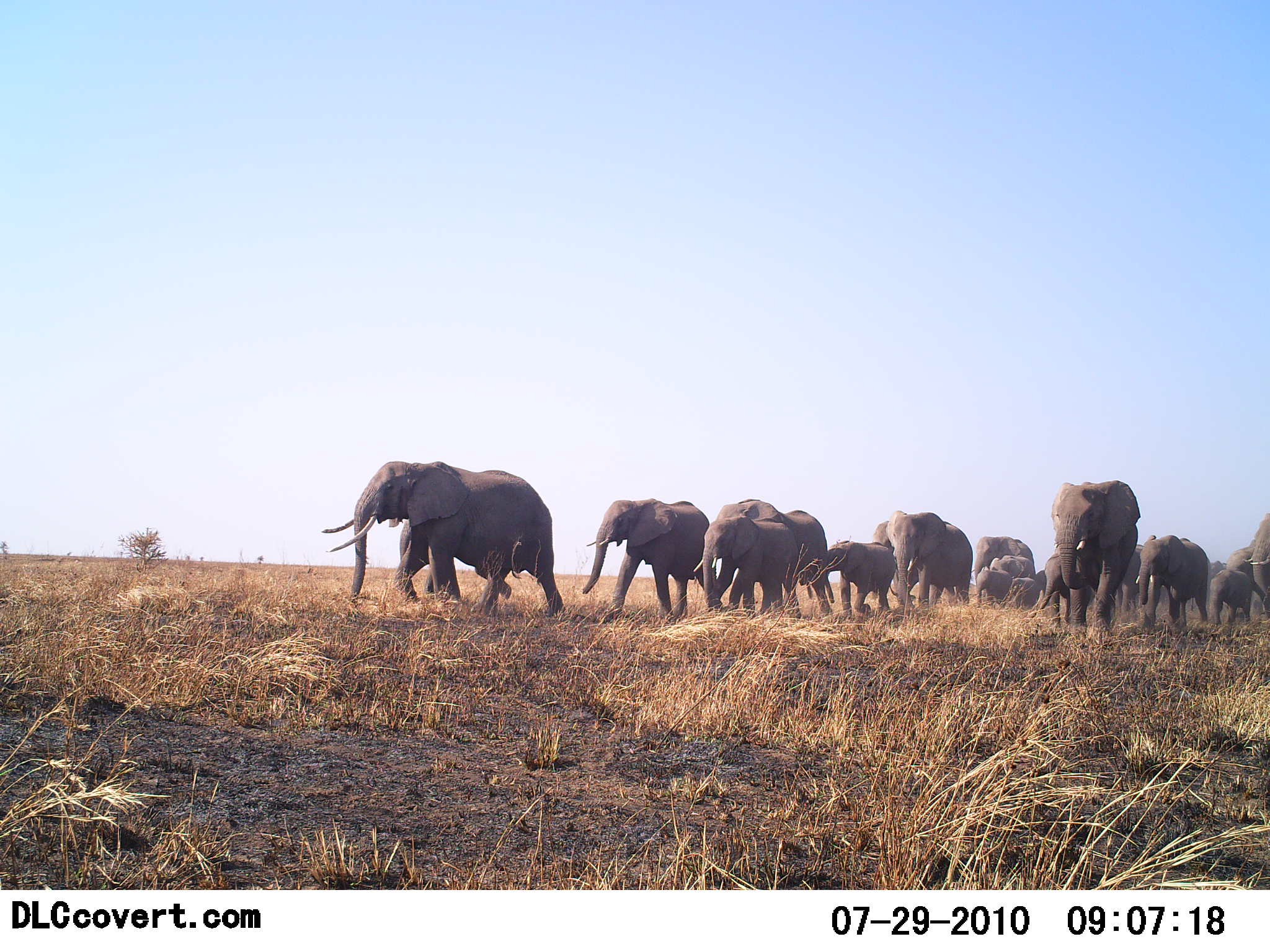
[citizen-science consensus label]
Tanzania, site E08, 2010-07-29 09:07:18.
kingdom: Animalia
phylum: Chordata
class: Mammalia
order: Proboscidea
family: Elephantidae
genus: Loxodonta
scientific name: Loxodonta africana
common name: african bush elephant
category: elephant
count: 11-50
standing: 0%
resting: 0%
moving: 100%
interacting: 0%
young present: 50%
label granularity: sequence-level